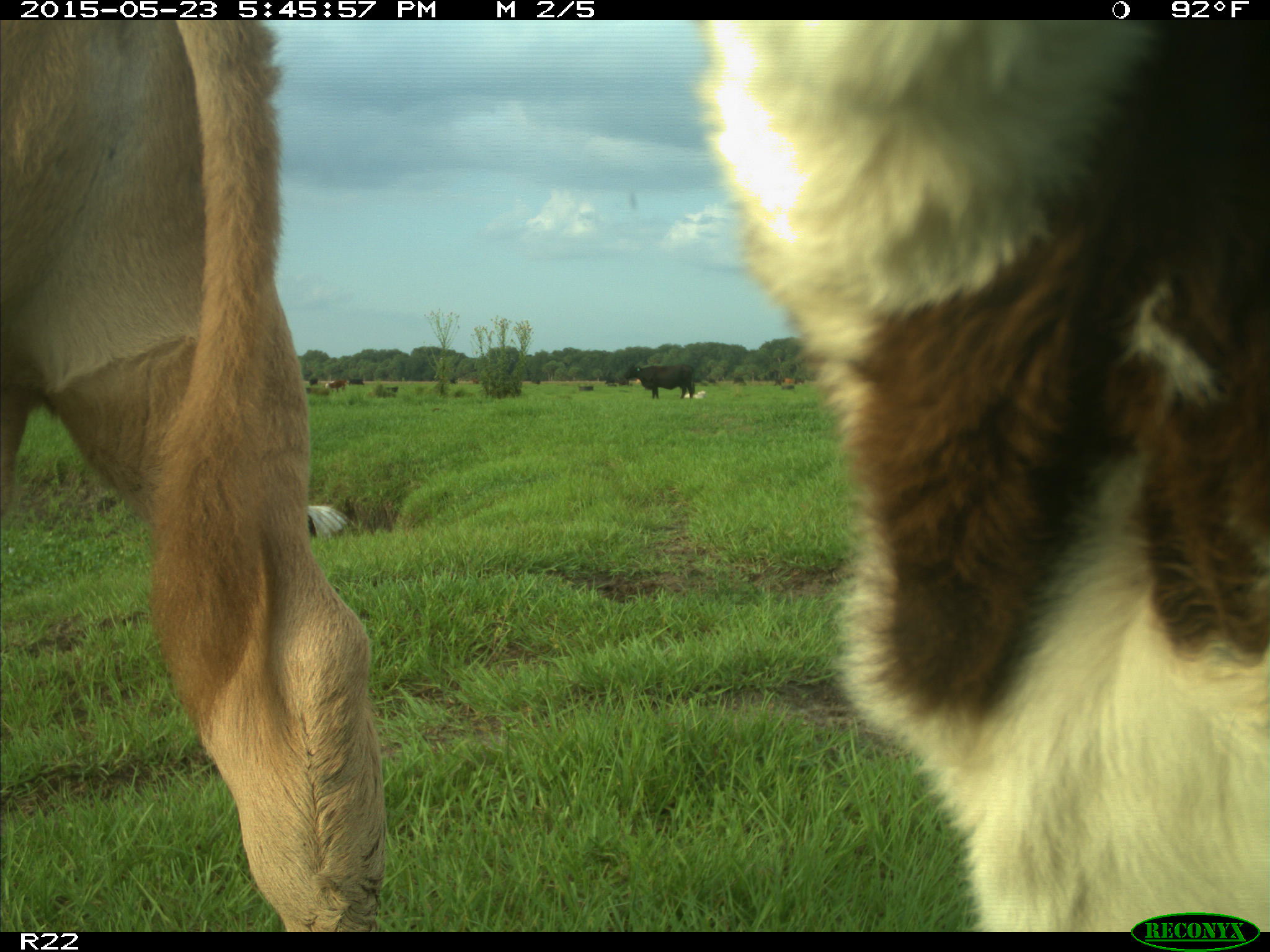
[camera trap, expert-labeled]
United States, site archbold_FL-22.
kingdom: Animalia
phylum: Chordata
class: Mammalia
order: Artiodactyla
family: Bovidae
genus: Bos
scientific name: Bos taurus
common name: domestic cow